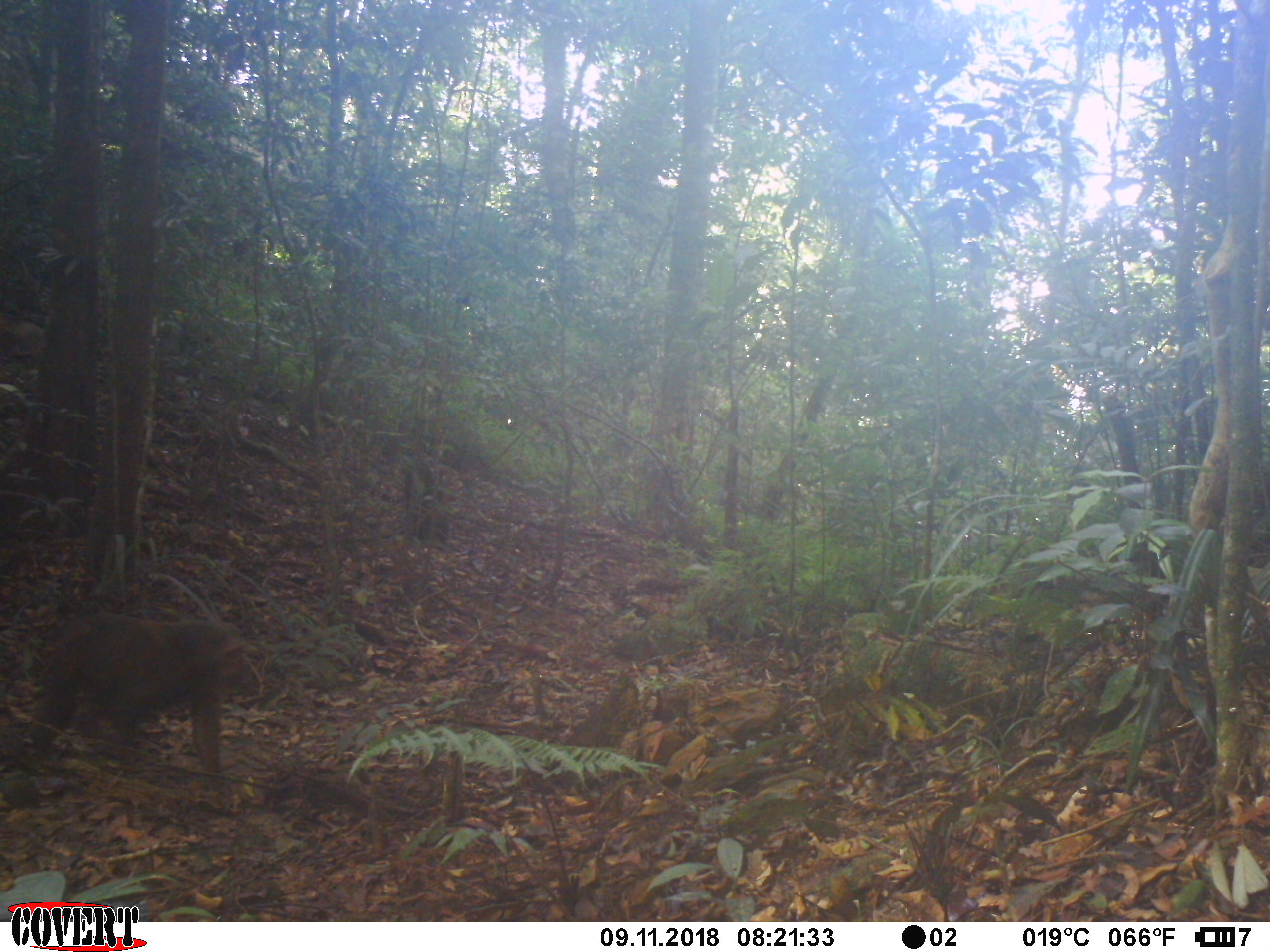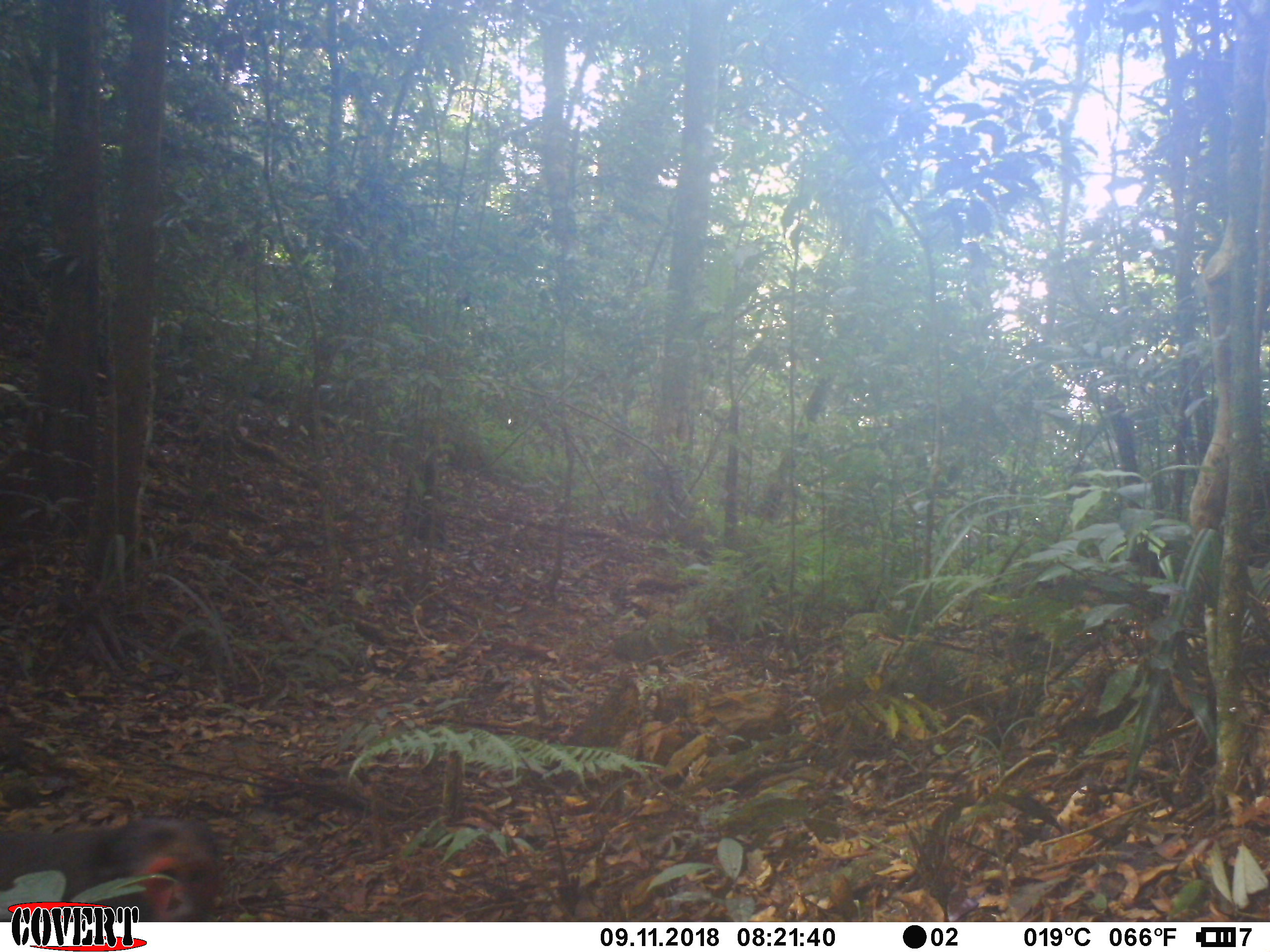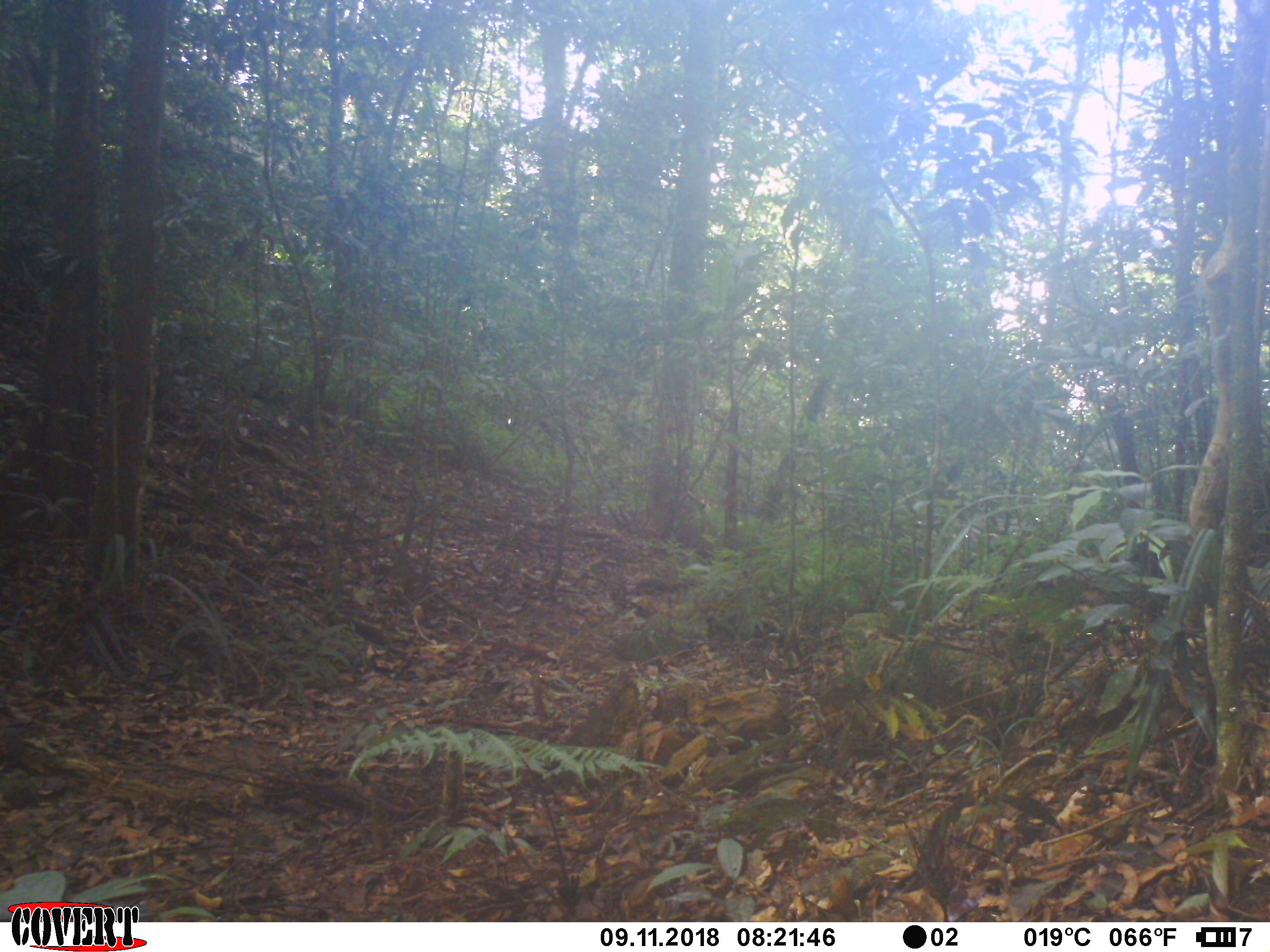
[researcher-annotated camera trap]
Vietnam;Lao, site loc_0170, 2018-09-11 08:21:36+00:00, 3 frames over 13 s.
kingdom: Animalia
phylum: Chordata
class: Mammalia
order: Primates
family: Cercopithecidae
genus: Macaca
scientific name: Macaca arctoides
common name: stump-tailed macaque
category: stump tailed macaque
Stump tailed macaque (stump-tailed macaque) (Macaca arctoides). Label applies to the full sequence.